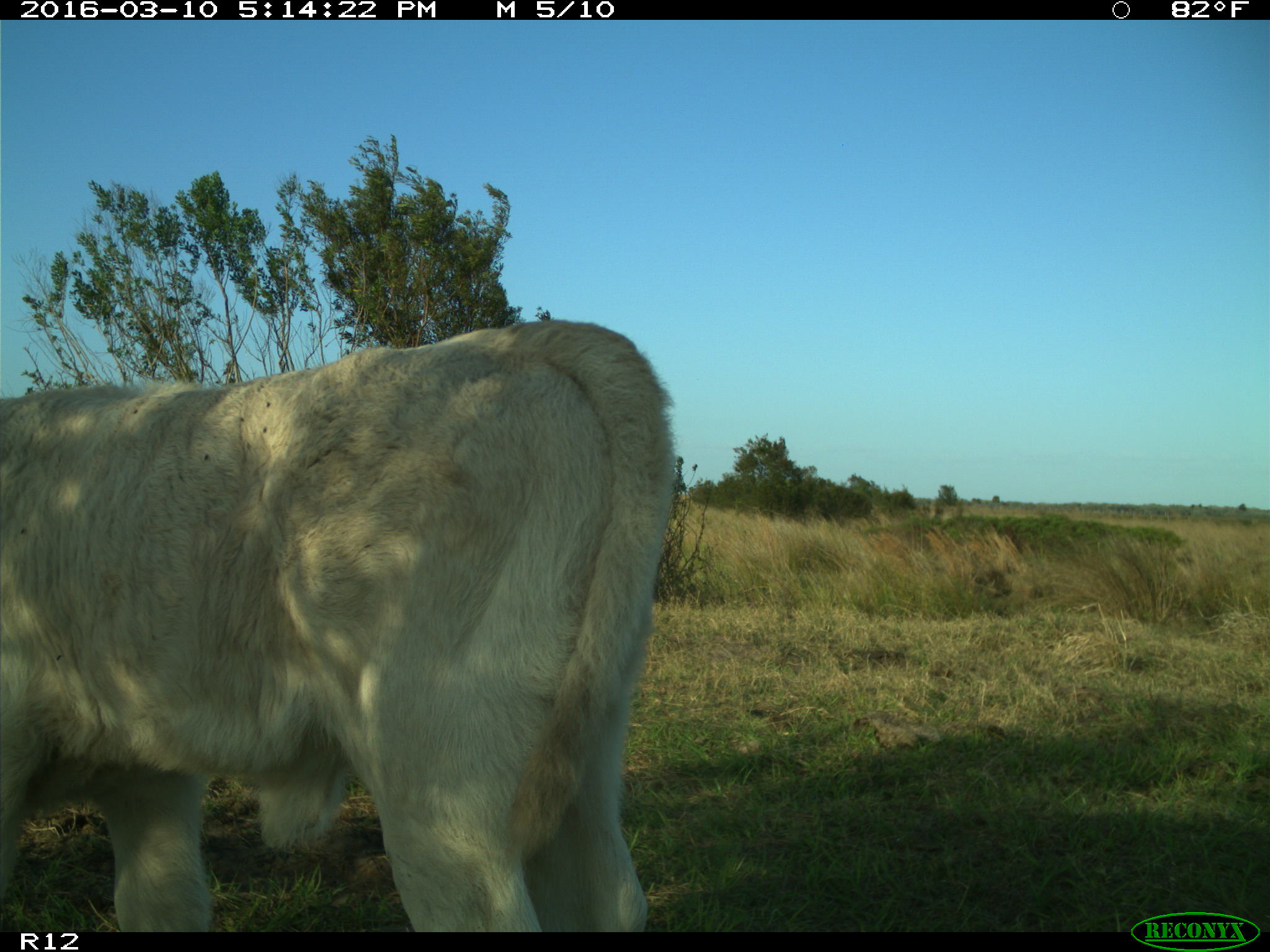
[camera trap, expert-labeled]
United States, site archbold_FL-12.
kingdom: Animalia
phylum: Chordata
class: Mammalia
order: Artiodactyla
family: Bovidae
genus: Bos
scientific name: Bos taurus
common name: domestic cow